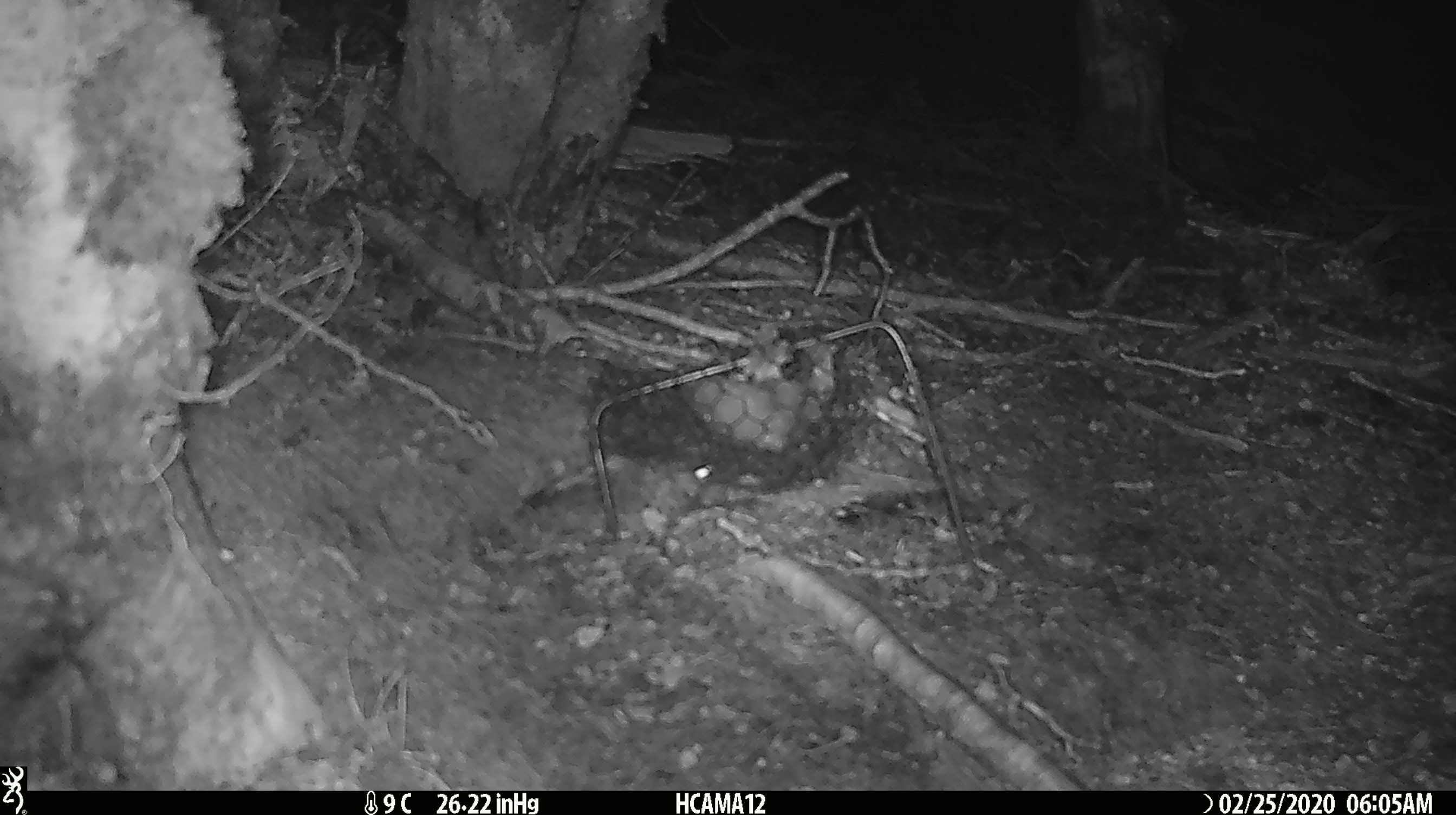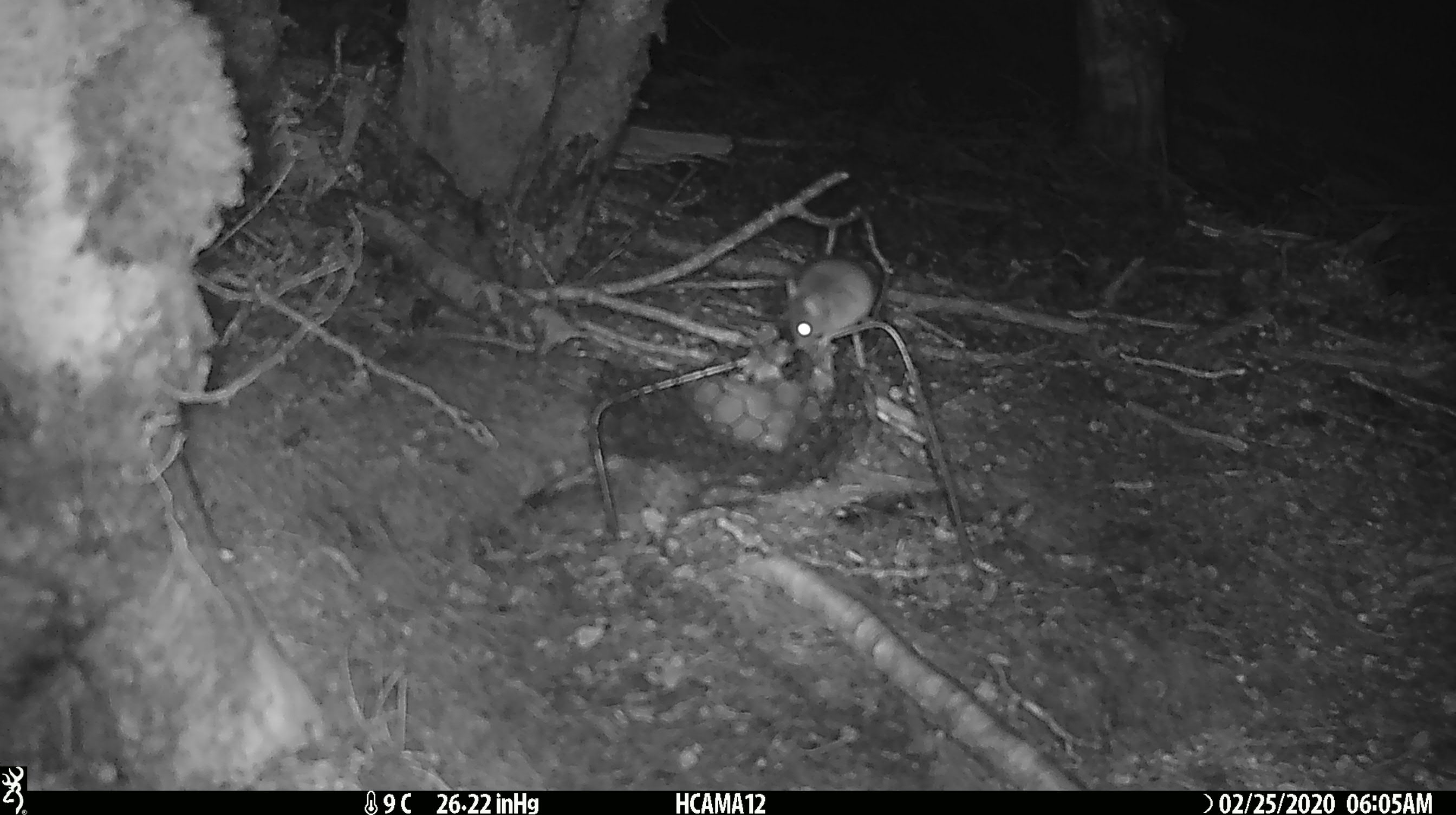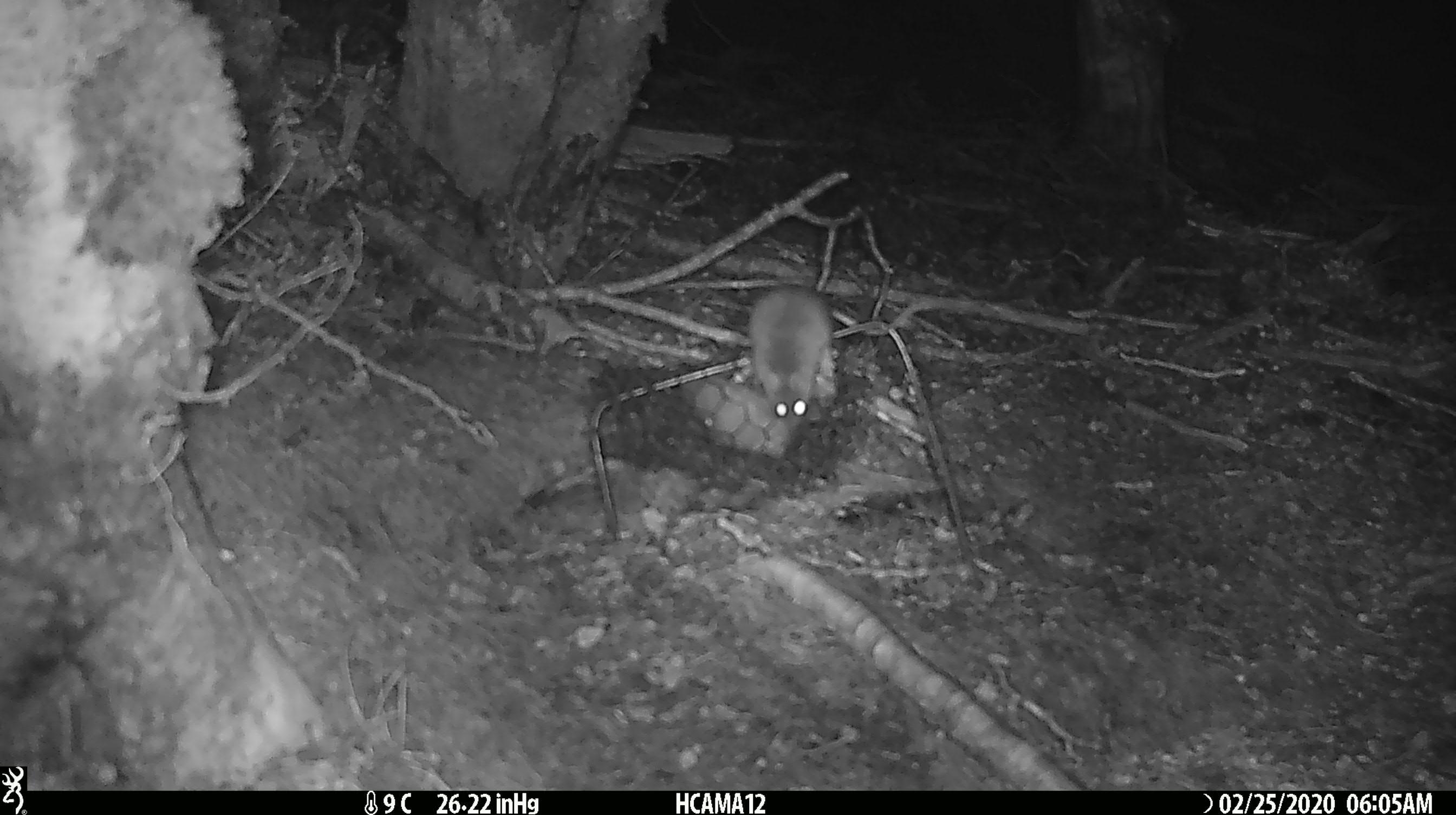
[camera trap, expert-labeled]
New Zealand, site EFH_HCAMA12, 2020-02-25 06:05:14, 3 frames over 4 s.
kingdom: Animalia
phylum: Chordata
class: Mammalia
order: Rodentia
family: Muridae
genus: Mus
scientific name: Mus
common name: mouse